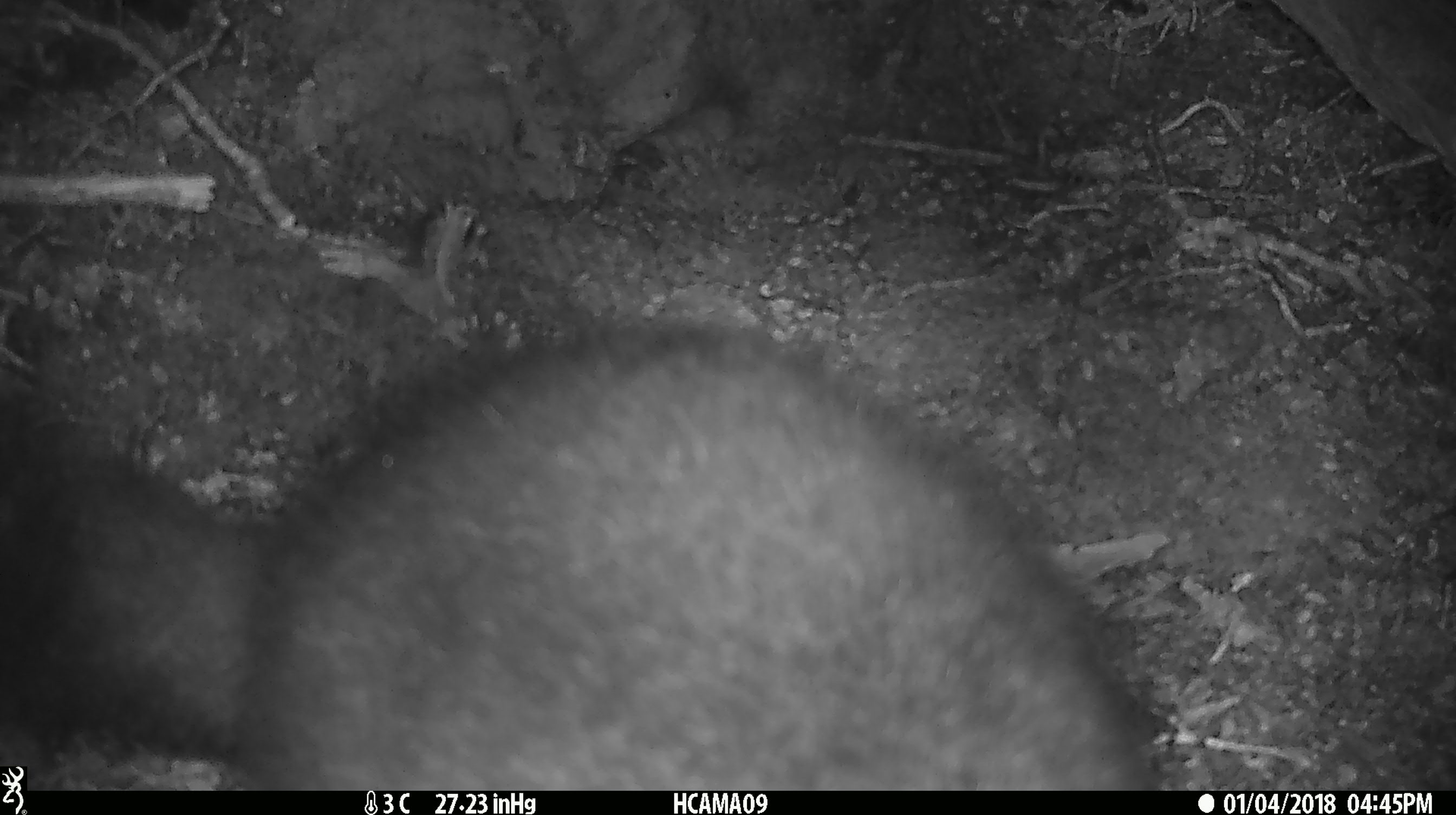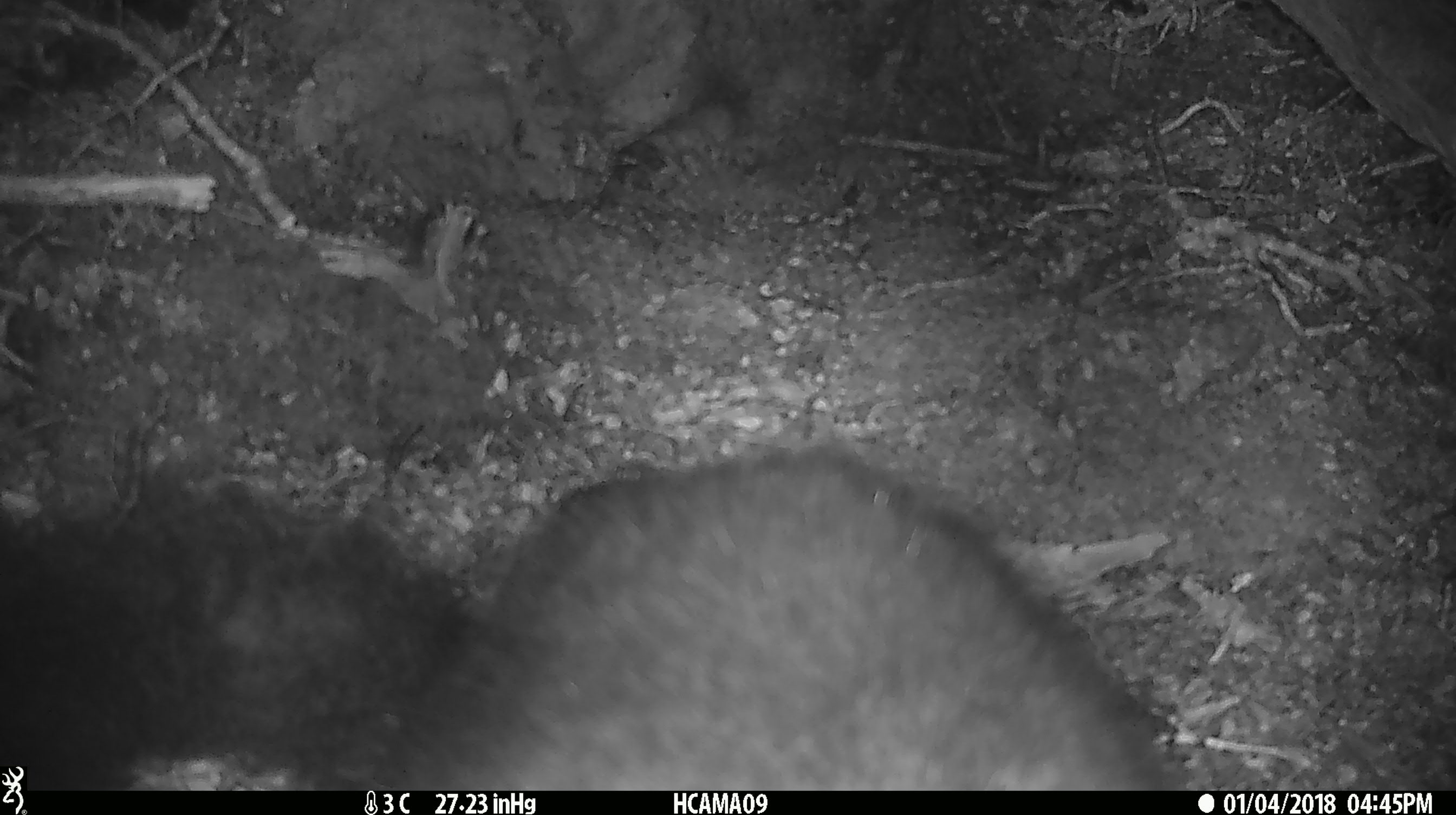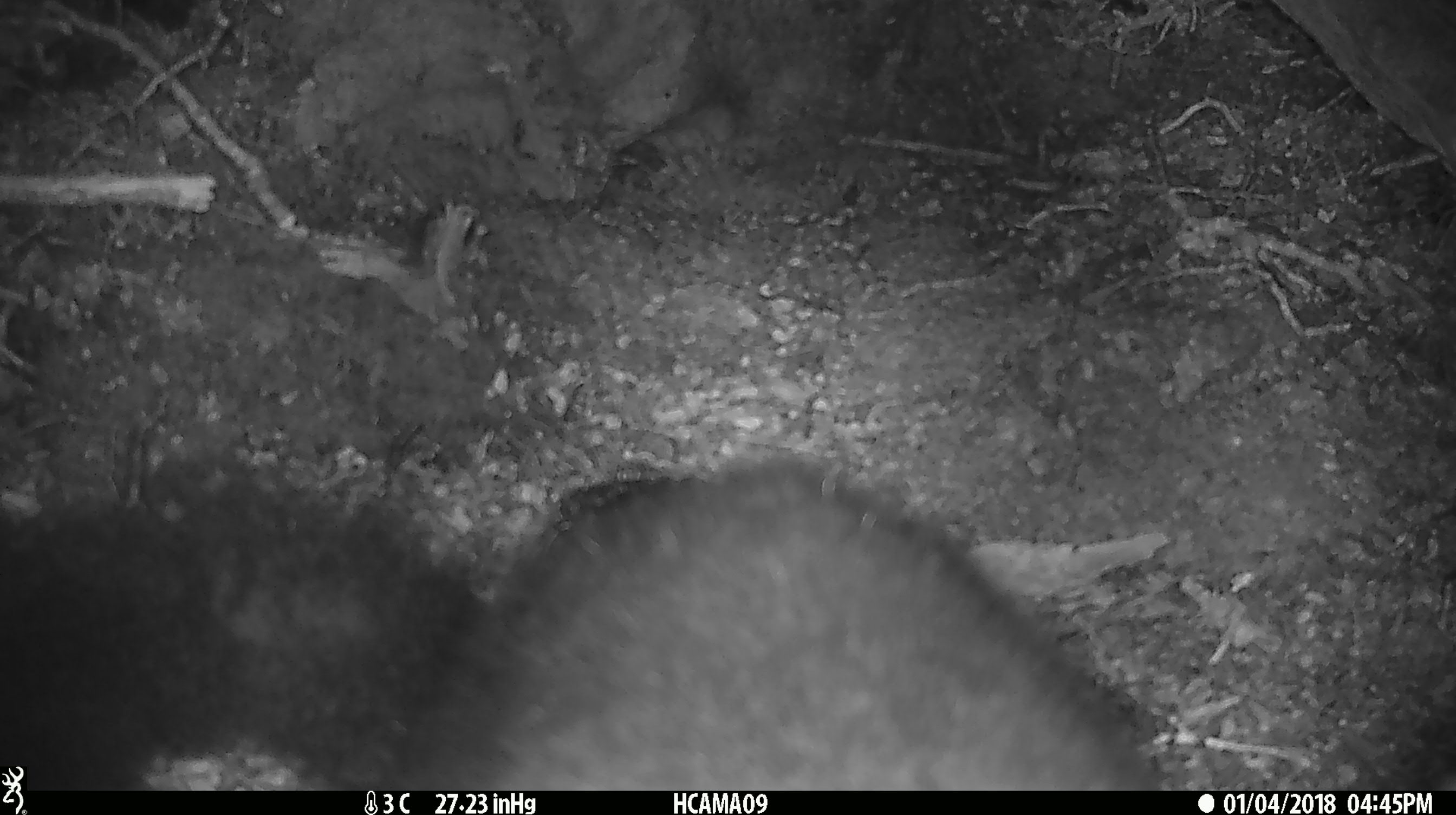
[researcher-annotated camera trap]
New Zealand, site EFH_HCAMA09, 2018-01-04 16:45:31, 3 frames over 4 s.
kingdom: Animalia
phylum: Chordata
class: Mammalia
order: Diprotodontia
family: Phalangeridae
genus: Trichosurus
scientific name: Trichosurus vulpecula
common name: common brushtail possum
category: possum